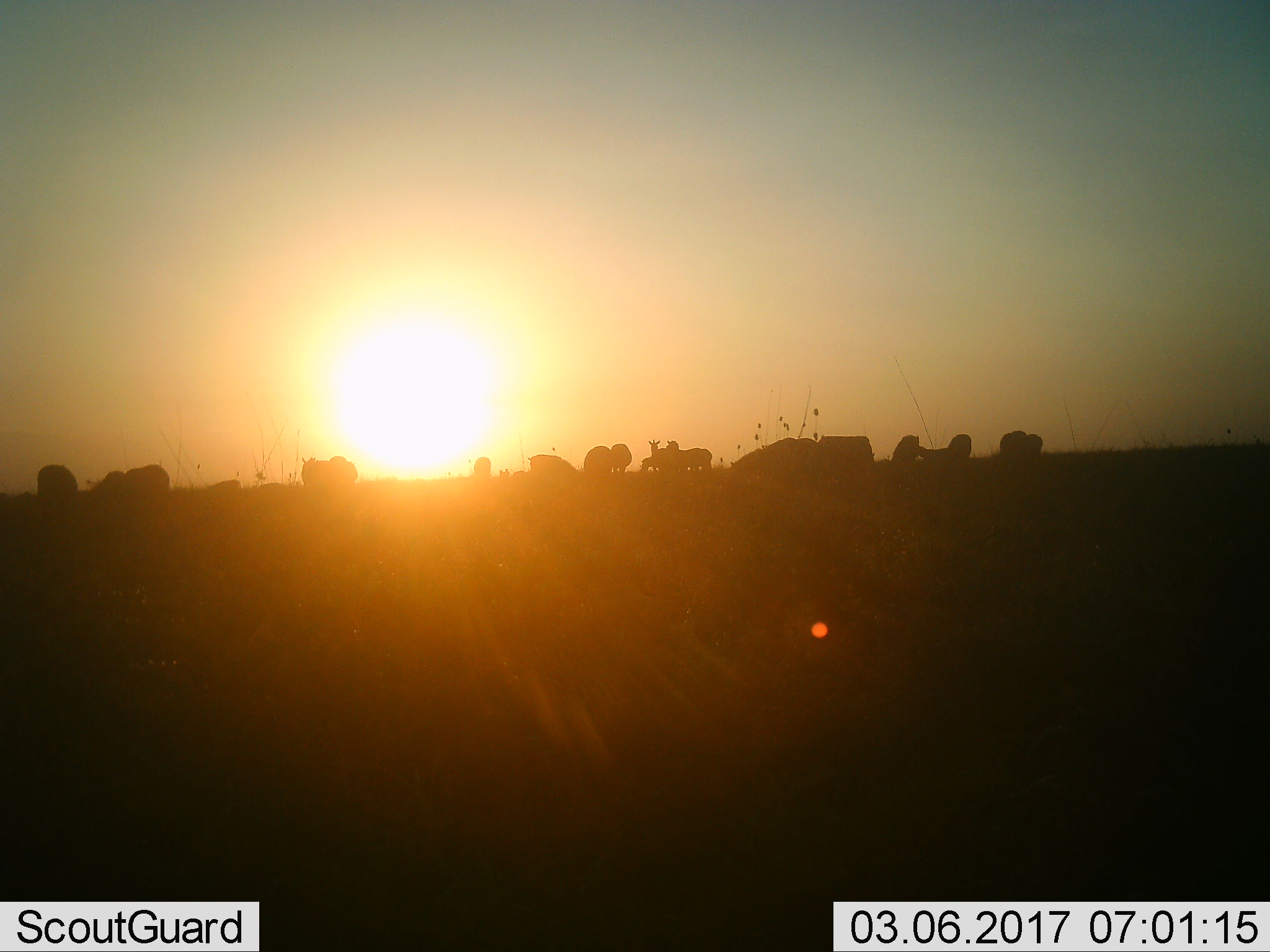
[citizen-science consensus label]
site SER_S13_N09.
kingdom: Animalia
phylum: Chordata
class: Mammalia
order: Artiodactyla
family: Bovidae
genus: Connochaetes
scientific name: Connochaetes taurinus taurinus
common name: blue wildebeest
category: wildebeestblue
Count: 11-50.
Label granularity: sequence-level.